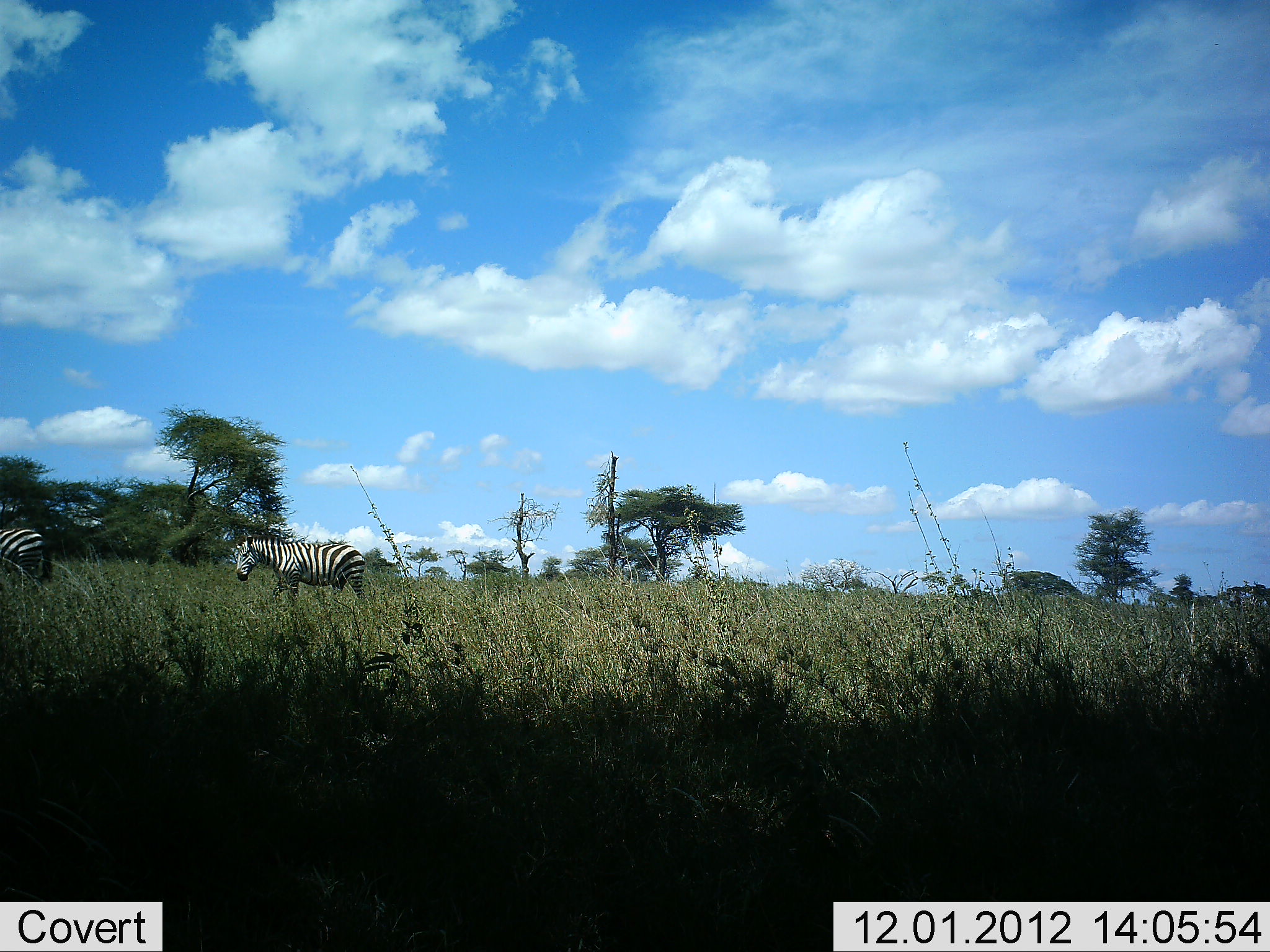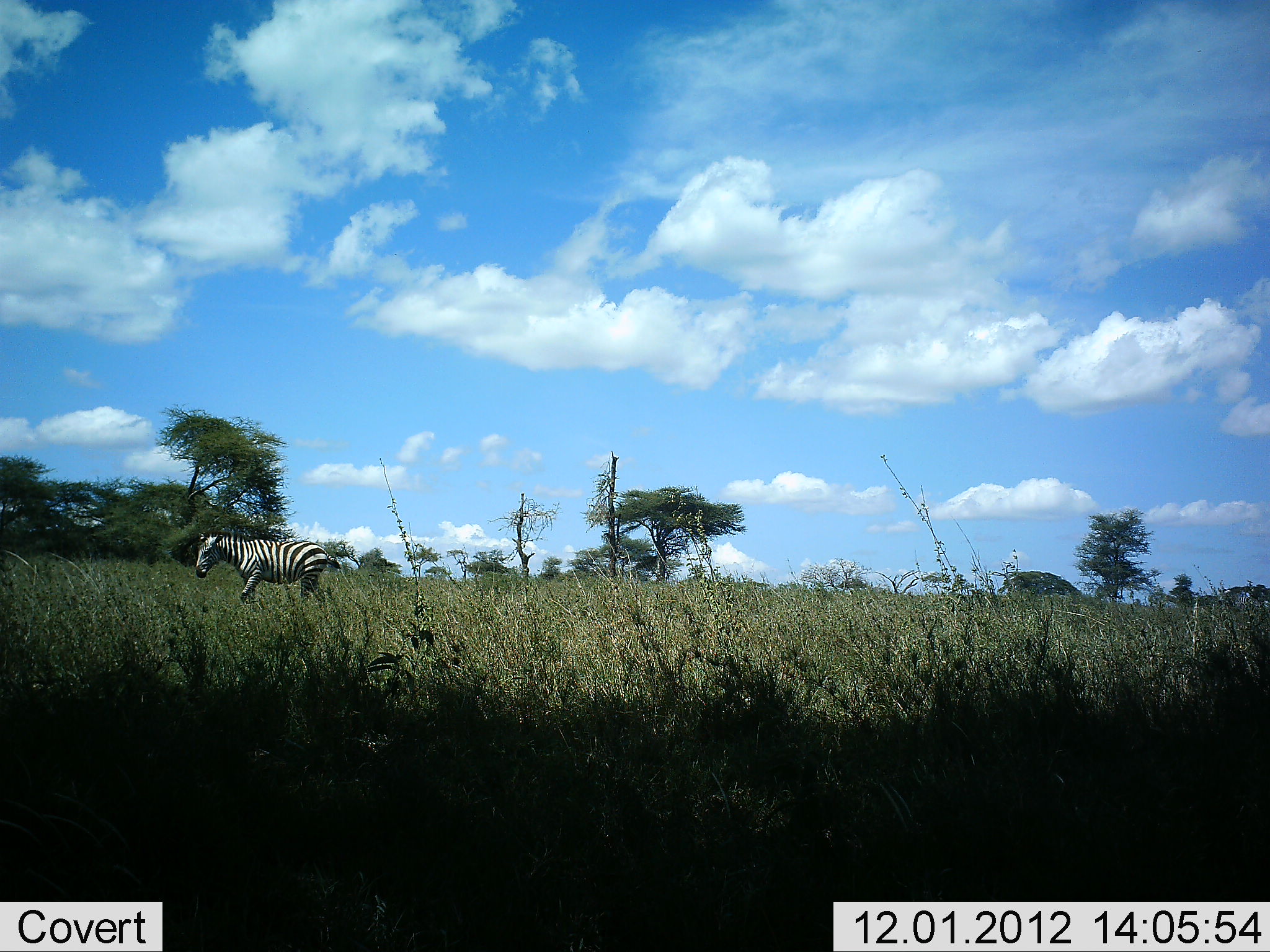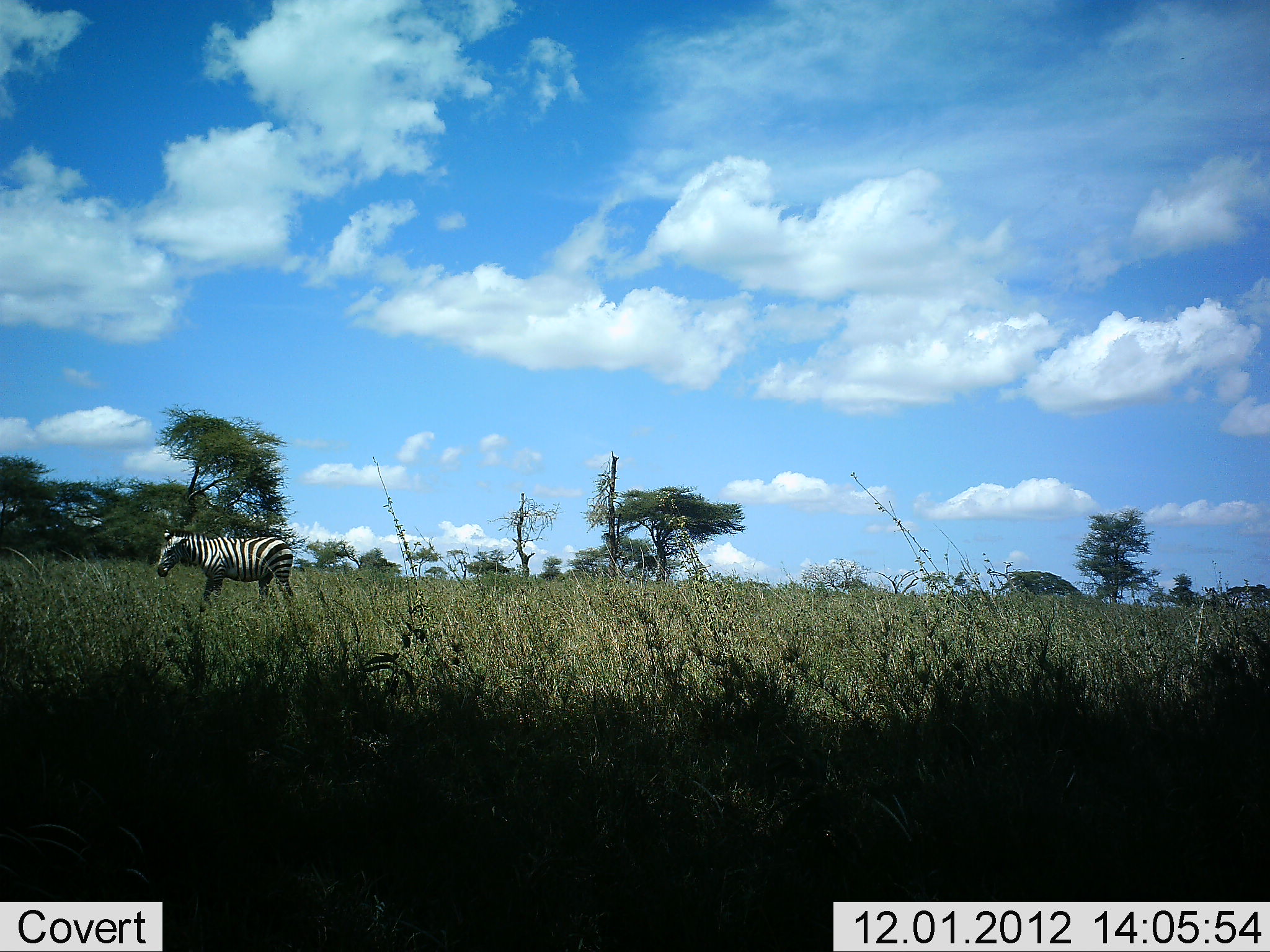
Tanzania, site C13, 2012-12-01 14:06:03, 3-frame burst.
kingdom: Animalia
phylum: Chordata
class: Mammalia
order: Perissodactyla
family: Equidae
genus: Equus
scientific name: Equus quagga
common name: plains zebra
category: zebra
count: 2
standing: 0%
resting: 0%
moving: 100%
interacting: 0%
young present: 0%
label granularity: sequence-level